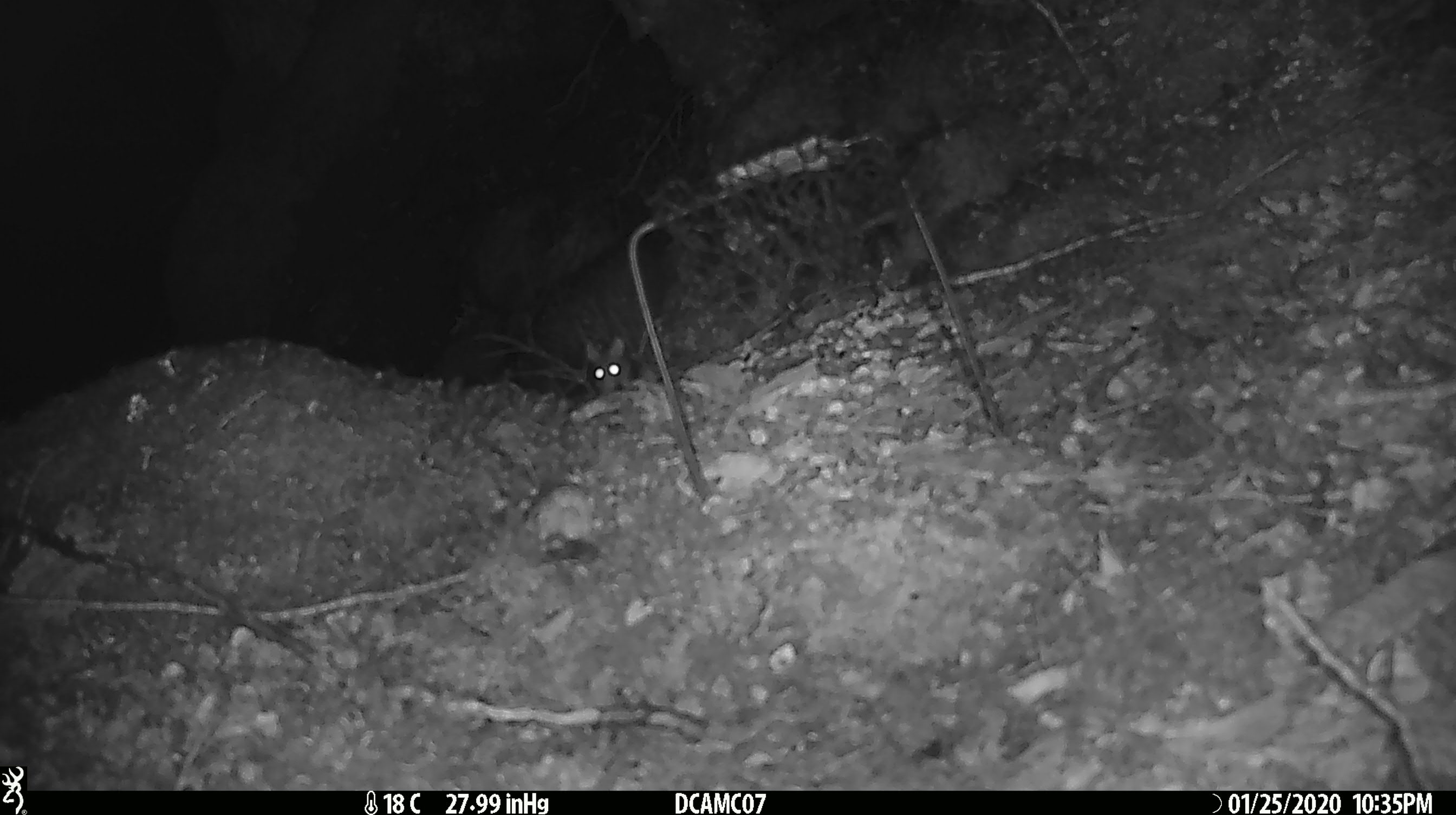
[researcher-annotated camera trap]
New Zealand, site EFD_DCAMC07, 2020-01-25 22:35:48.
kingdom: Animalia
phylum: Chordata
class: Mammalia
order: Rodentia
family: Muridae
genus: Mus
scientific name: Mus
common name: mouse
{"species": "mouse (Mus)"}